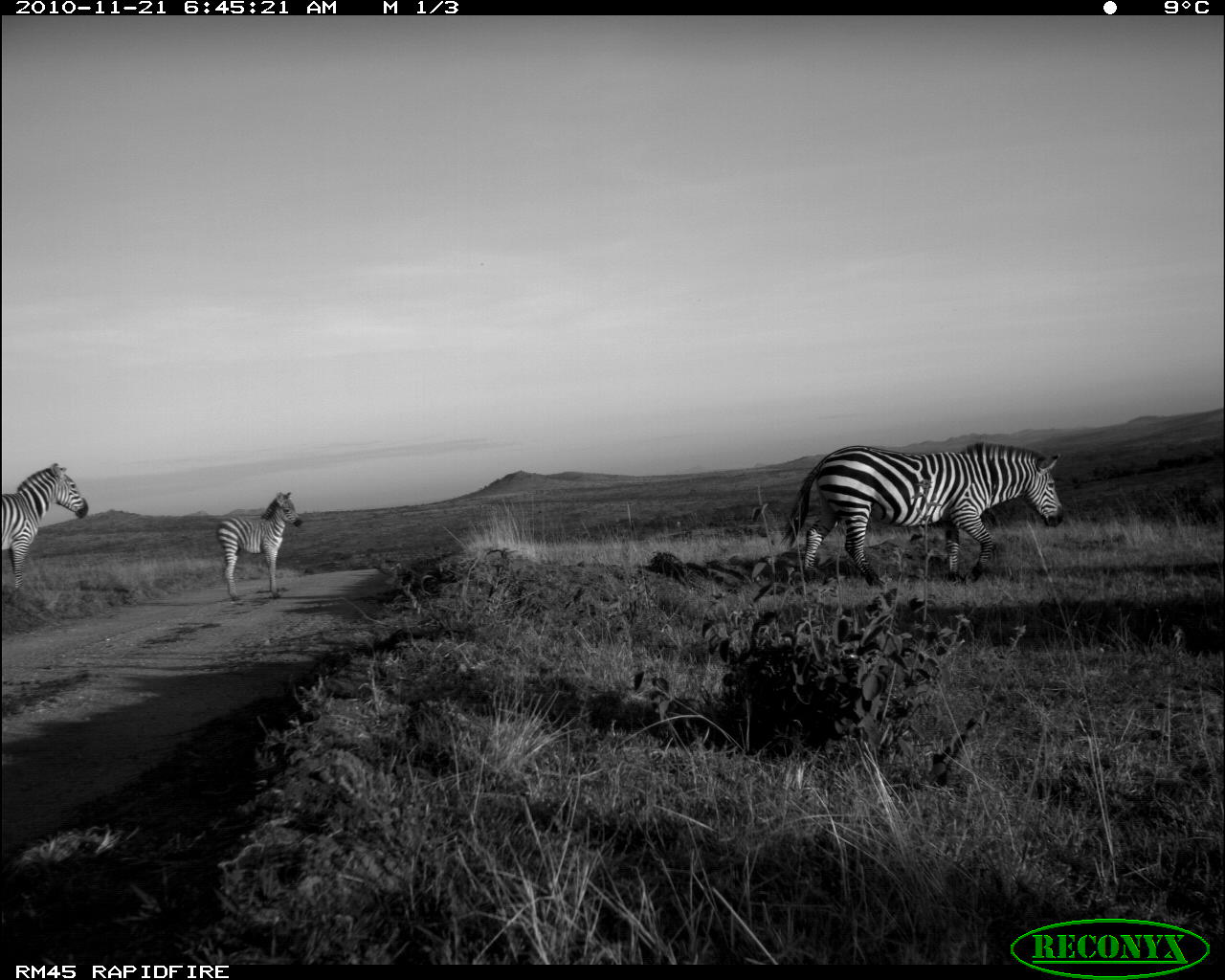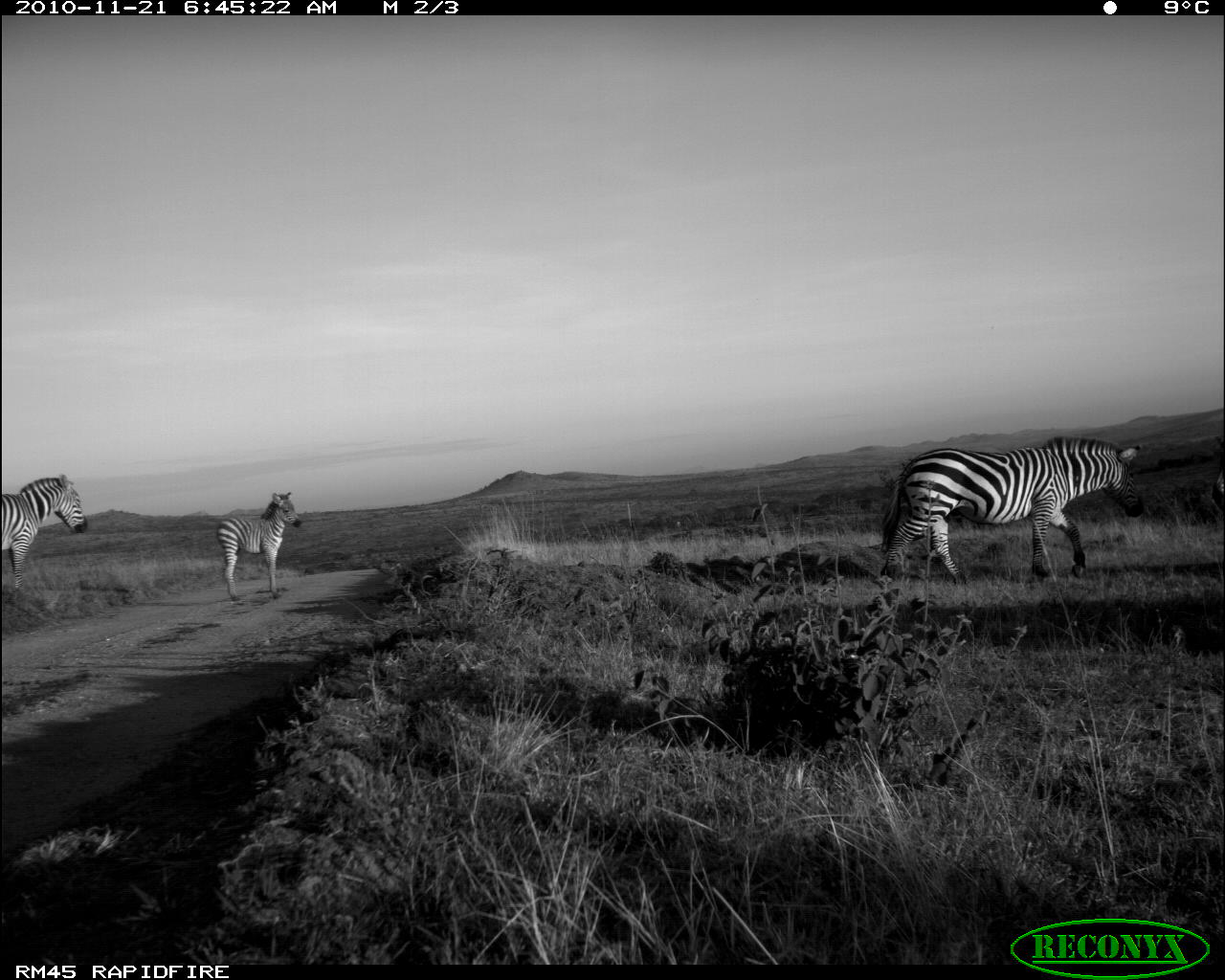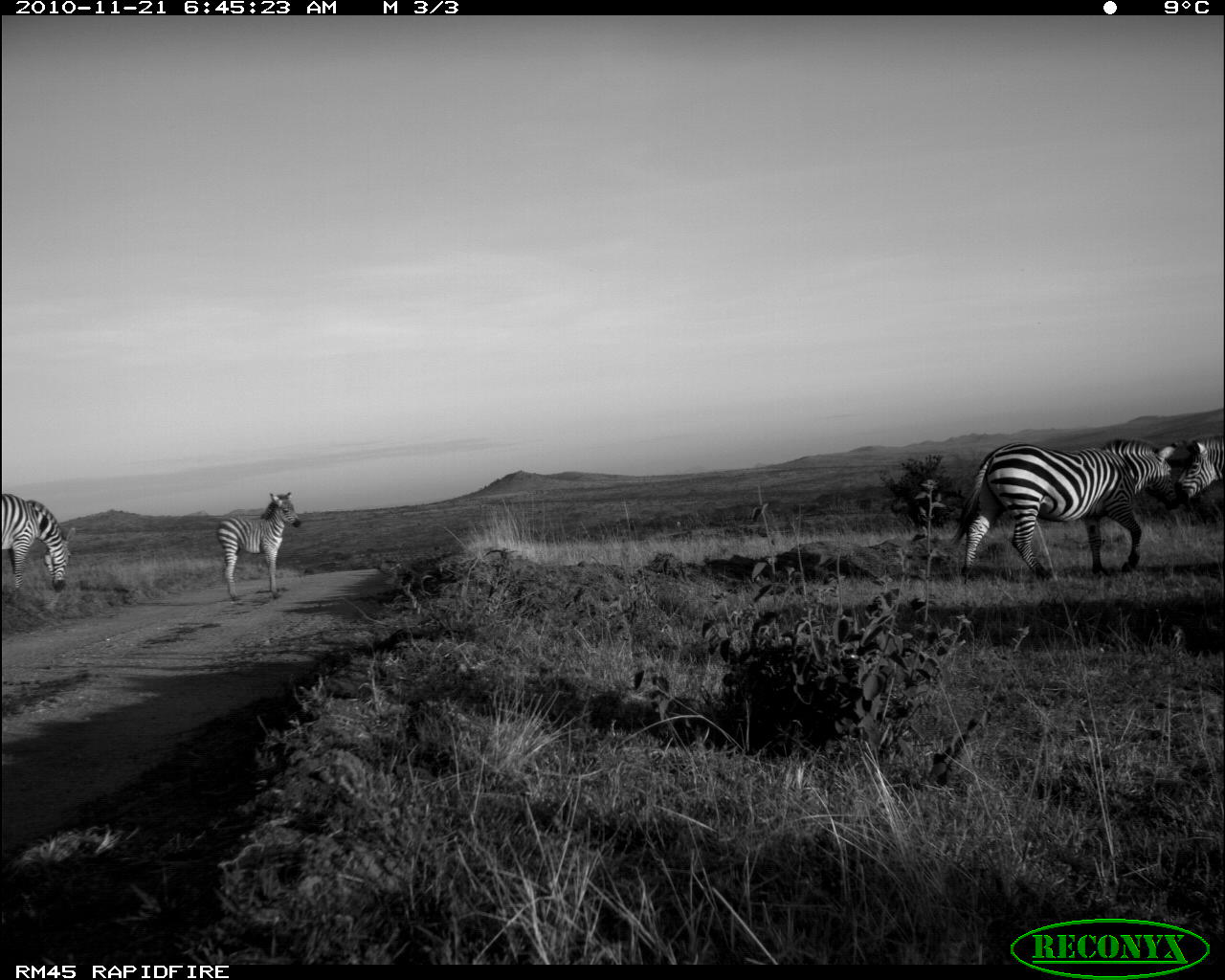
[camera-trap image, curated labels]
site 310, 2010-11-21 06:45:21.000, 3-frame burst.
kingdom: Animalia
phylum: Chordata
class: Mammalia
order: Perissodactyla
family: Equidae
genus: Equus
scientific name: Equus quagga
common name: plains zebra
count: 3